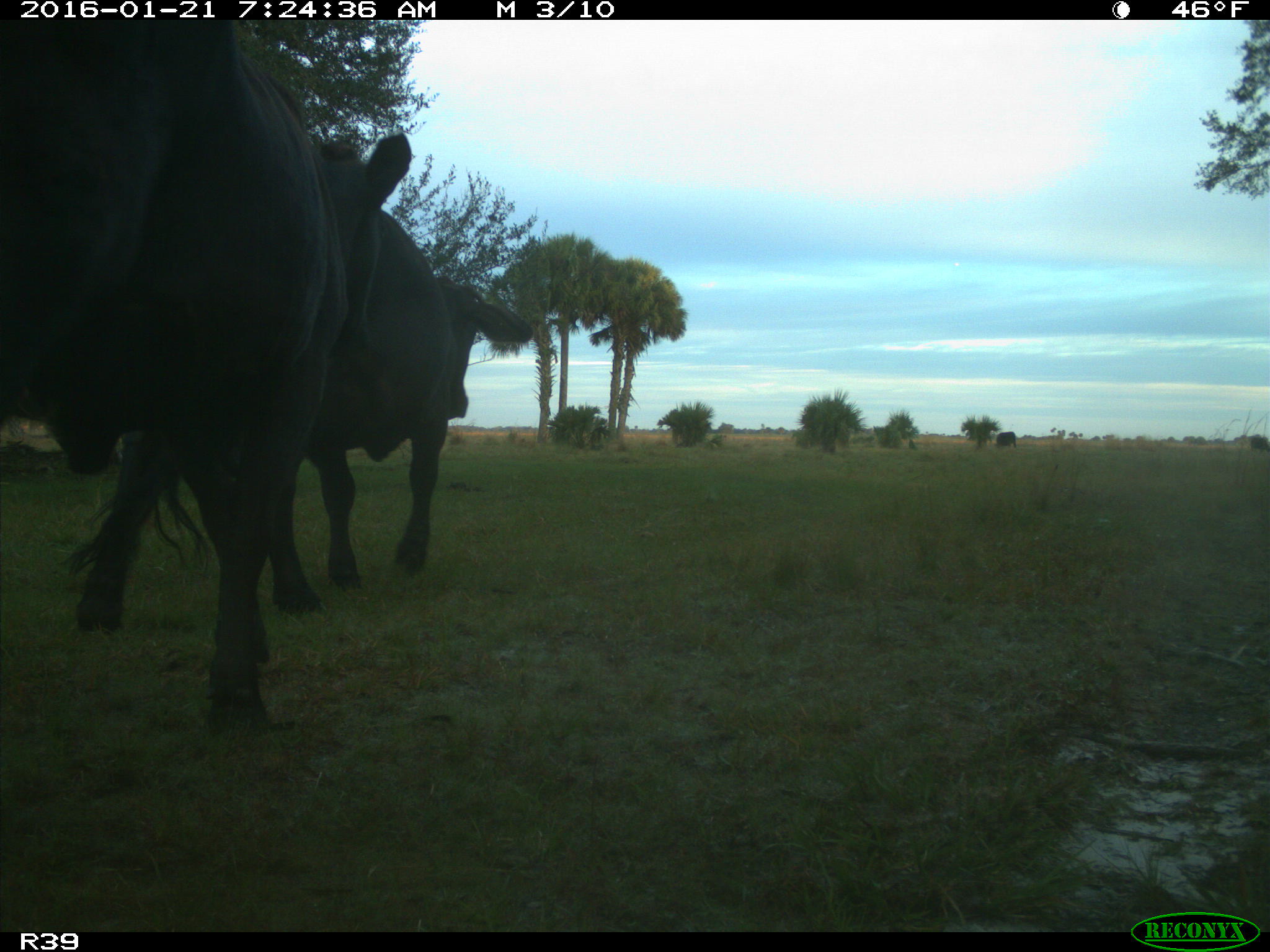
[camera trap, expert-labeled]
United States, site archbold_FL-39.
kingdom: Animalia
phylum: Chordata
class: Mammalia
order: Artiodactyla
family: Bovidae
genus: Bos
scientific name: Bos taurus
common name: domestic cow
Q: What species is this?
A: Bos taurus (domestic cow).